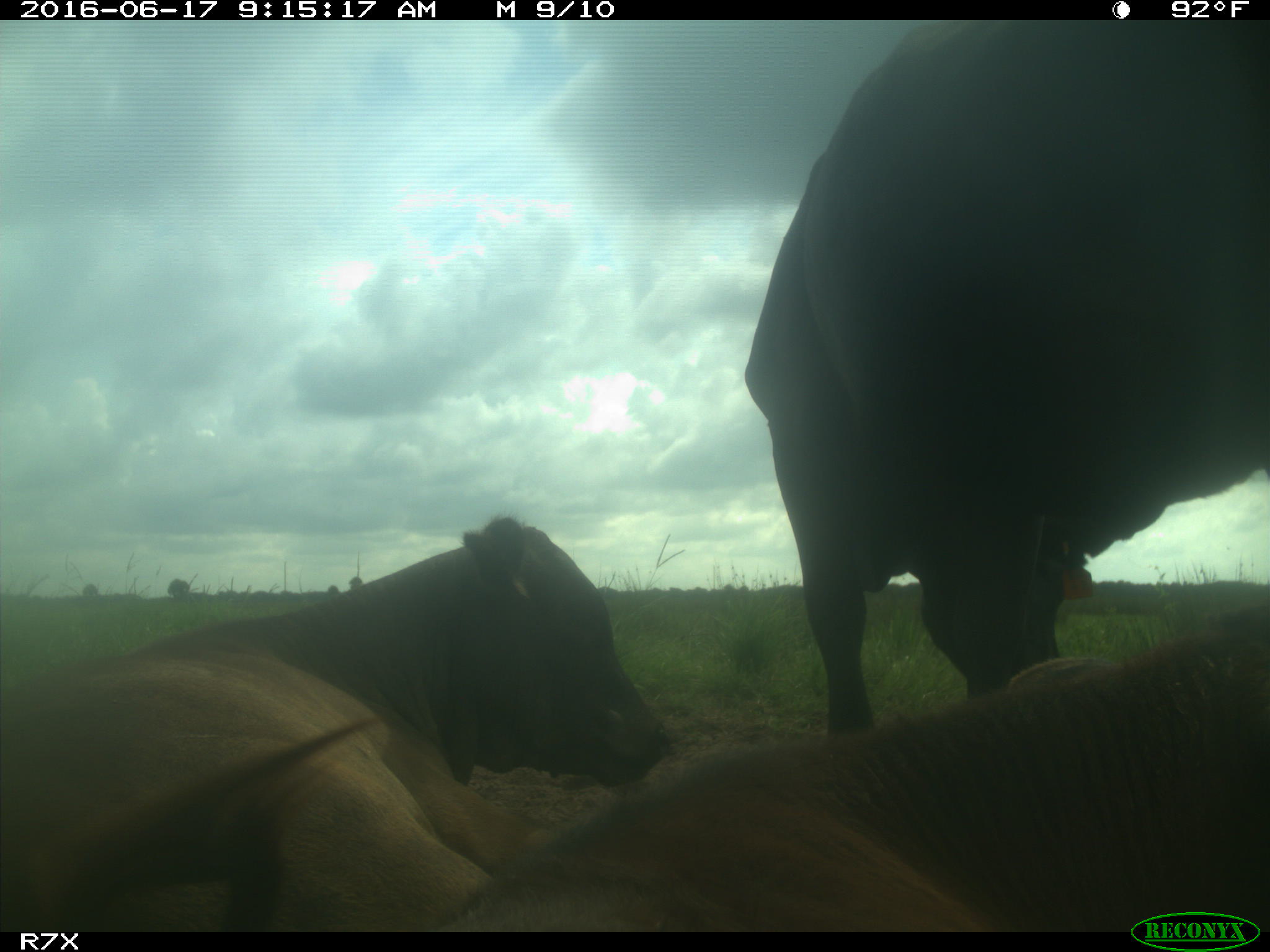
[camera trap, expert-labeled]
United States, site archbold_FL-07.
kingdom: Animalia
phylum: Chordata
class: Mammalia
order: Artiodactyla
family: Bovidae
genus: Bos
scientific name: Bos taurus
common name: domestic cow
Bos taurus (domestic cow).